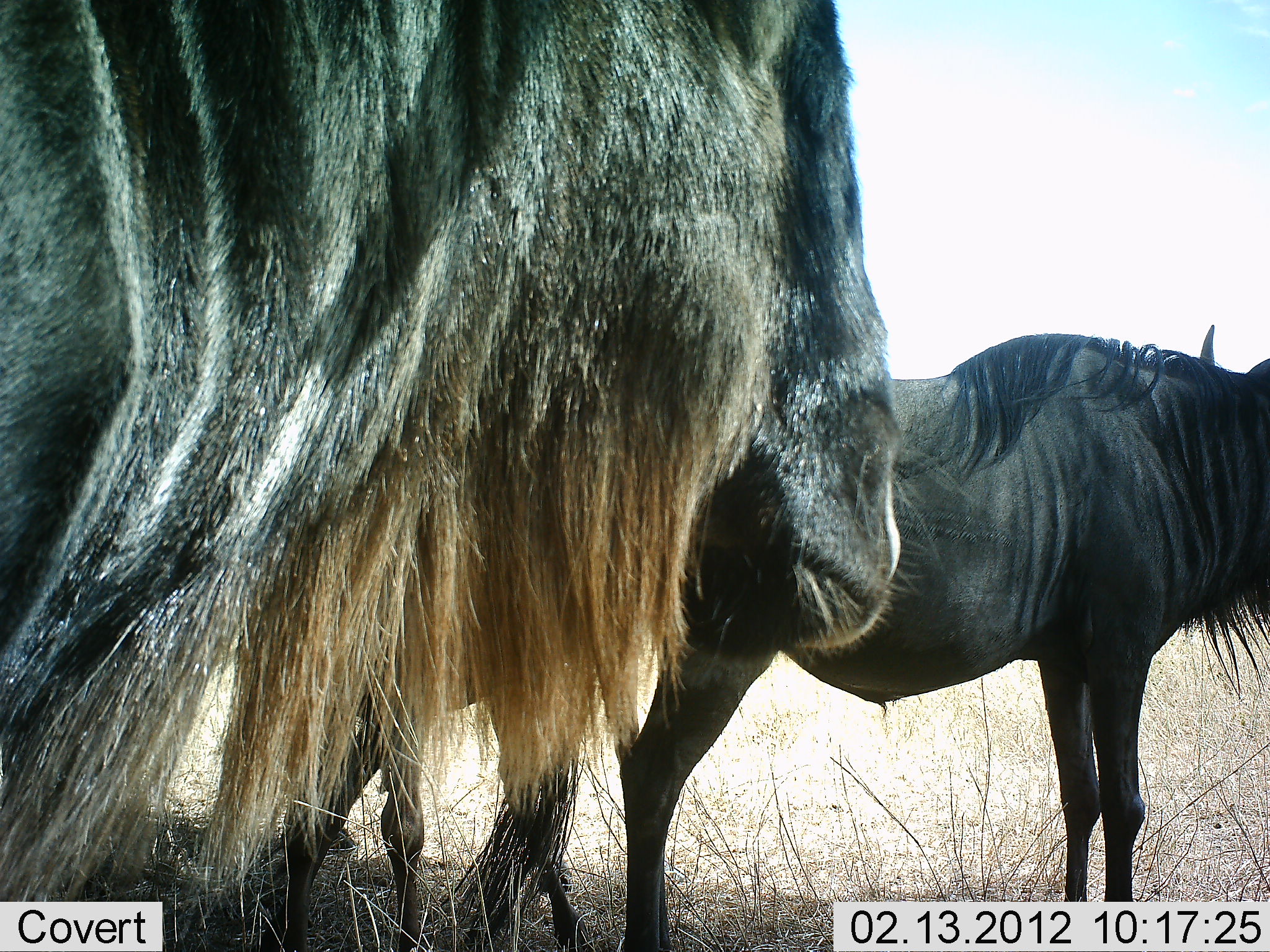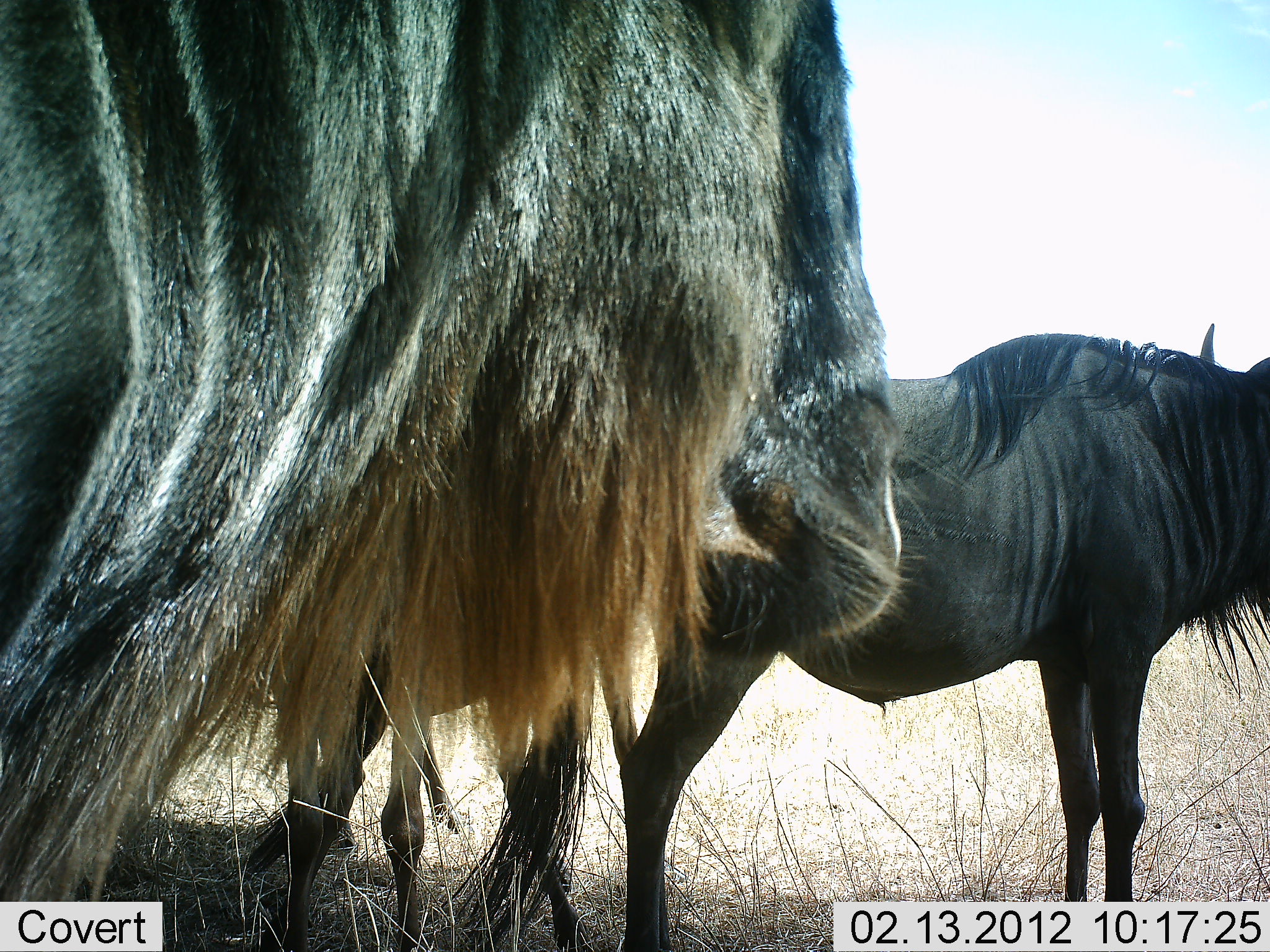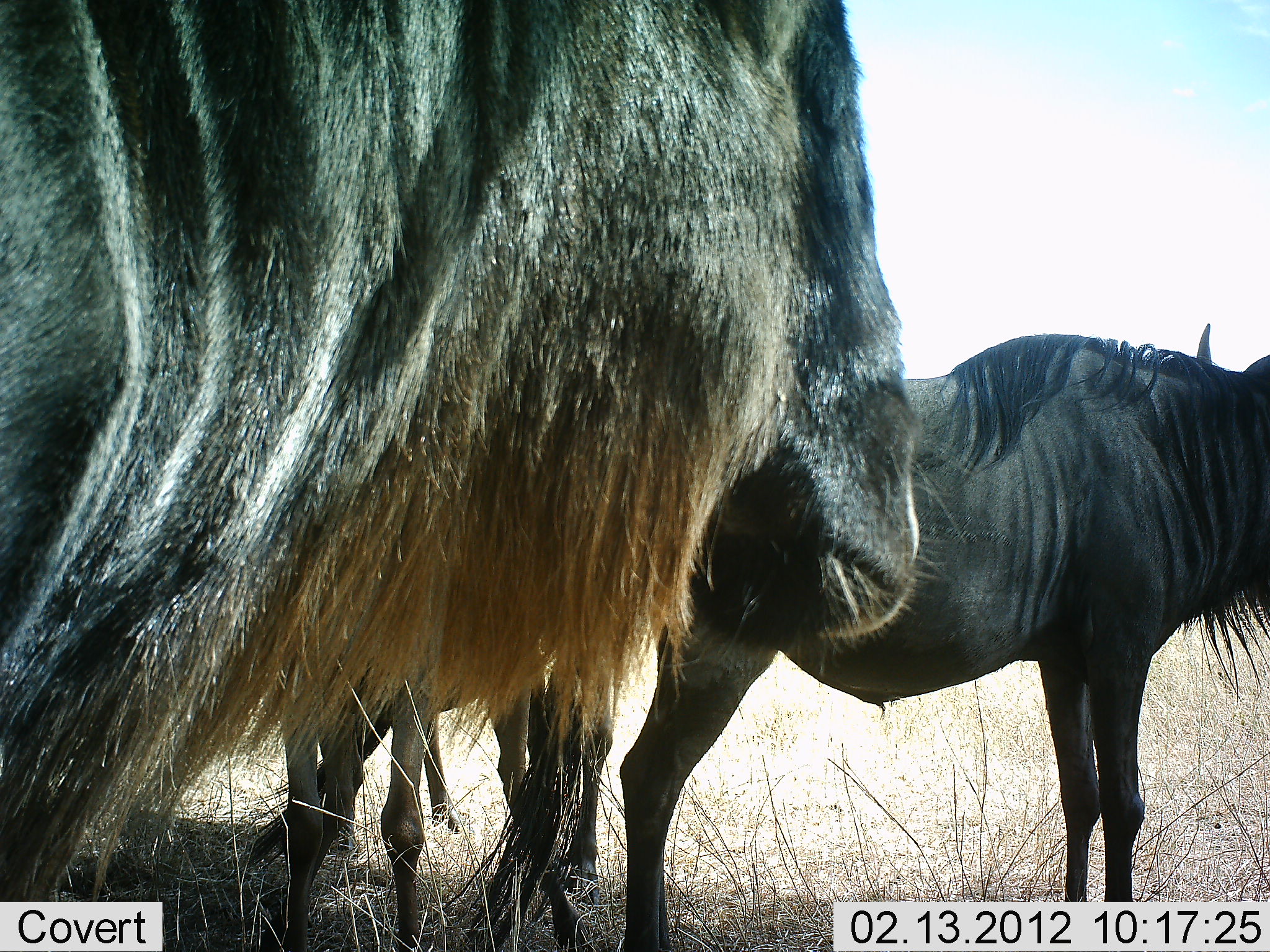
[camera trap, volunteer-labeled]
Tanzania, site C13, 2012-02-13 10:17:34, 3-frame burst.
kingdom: Animalia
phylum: Chordata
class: Mammalia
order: Artiodactyla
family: Bovidae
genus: Connochaetes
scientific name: Connochaetes taurinus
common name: blue wildebeest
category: wildebeest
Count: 2.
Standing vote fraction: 83%.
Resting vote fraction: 0%.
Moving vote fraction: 4%.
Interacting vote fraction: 0%.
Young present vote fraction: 0%.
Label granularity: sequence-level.